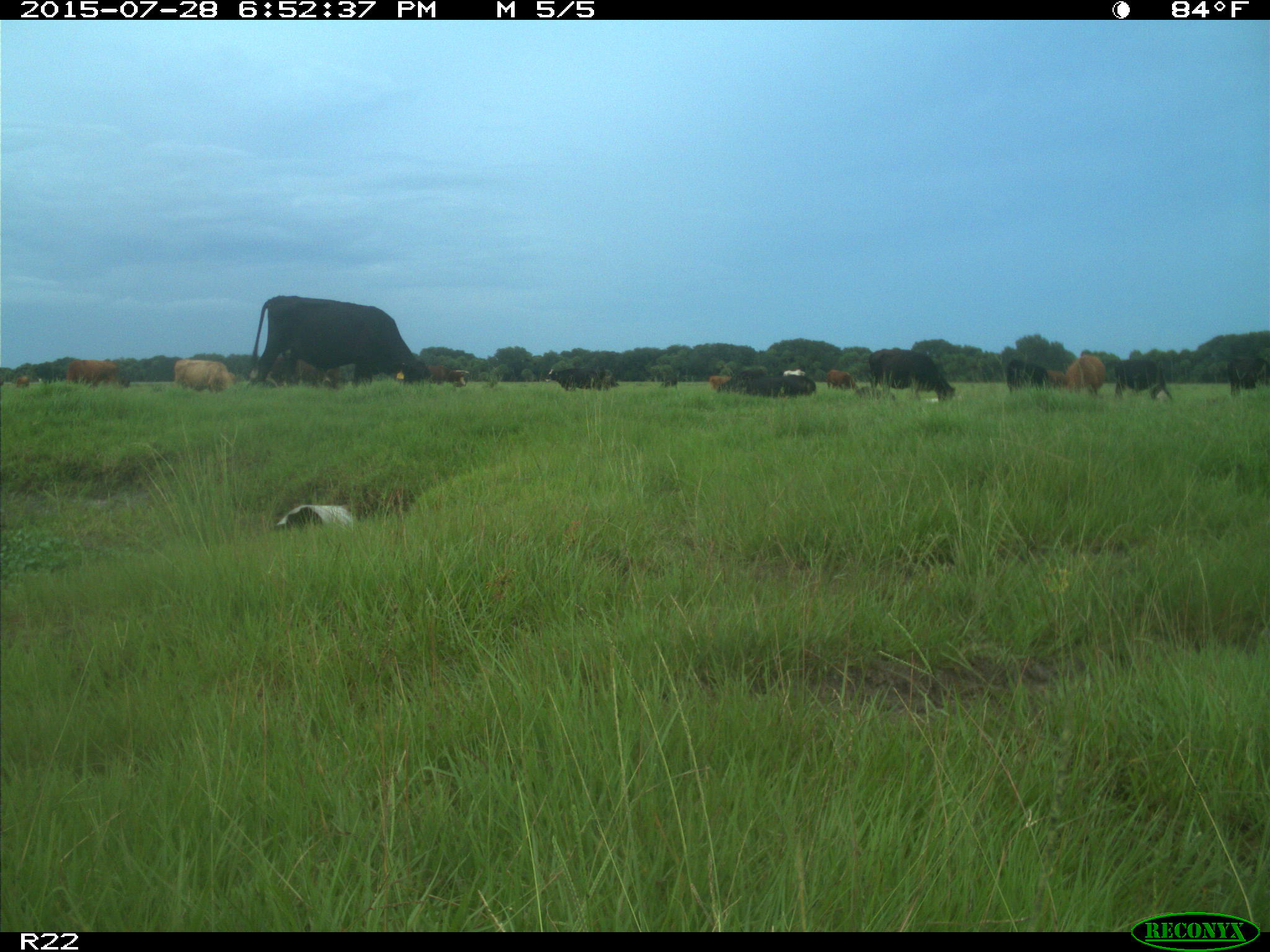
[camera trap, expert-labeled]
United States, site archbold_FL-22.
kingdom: Animalia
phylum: Chordata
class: Mammalia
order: Artiodactyla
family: Bovidae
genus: Bos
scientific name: Bos taurus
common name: domestic cow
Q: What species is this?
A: Bos taurus (domestic cow).